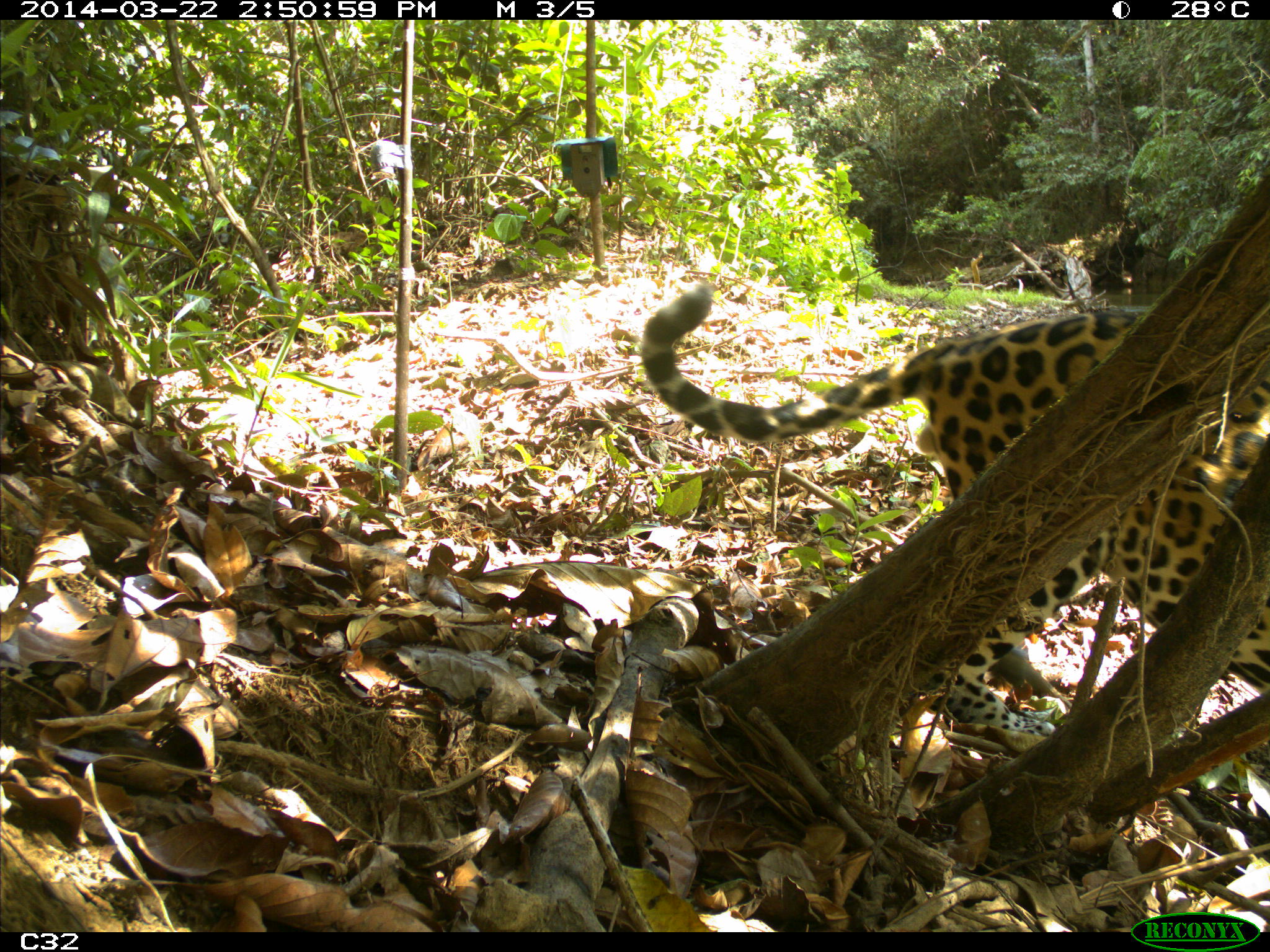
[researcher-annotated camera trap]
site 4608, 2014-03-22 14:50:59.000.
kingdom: Animalia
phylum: Chordata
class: Mammalia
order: Carnivora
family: Felidae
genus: Panthera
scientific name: Panthera onca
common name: jaguar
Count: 1.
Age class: adult.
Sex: male.